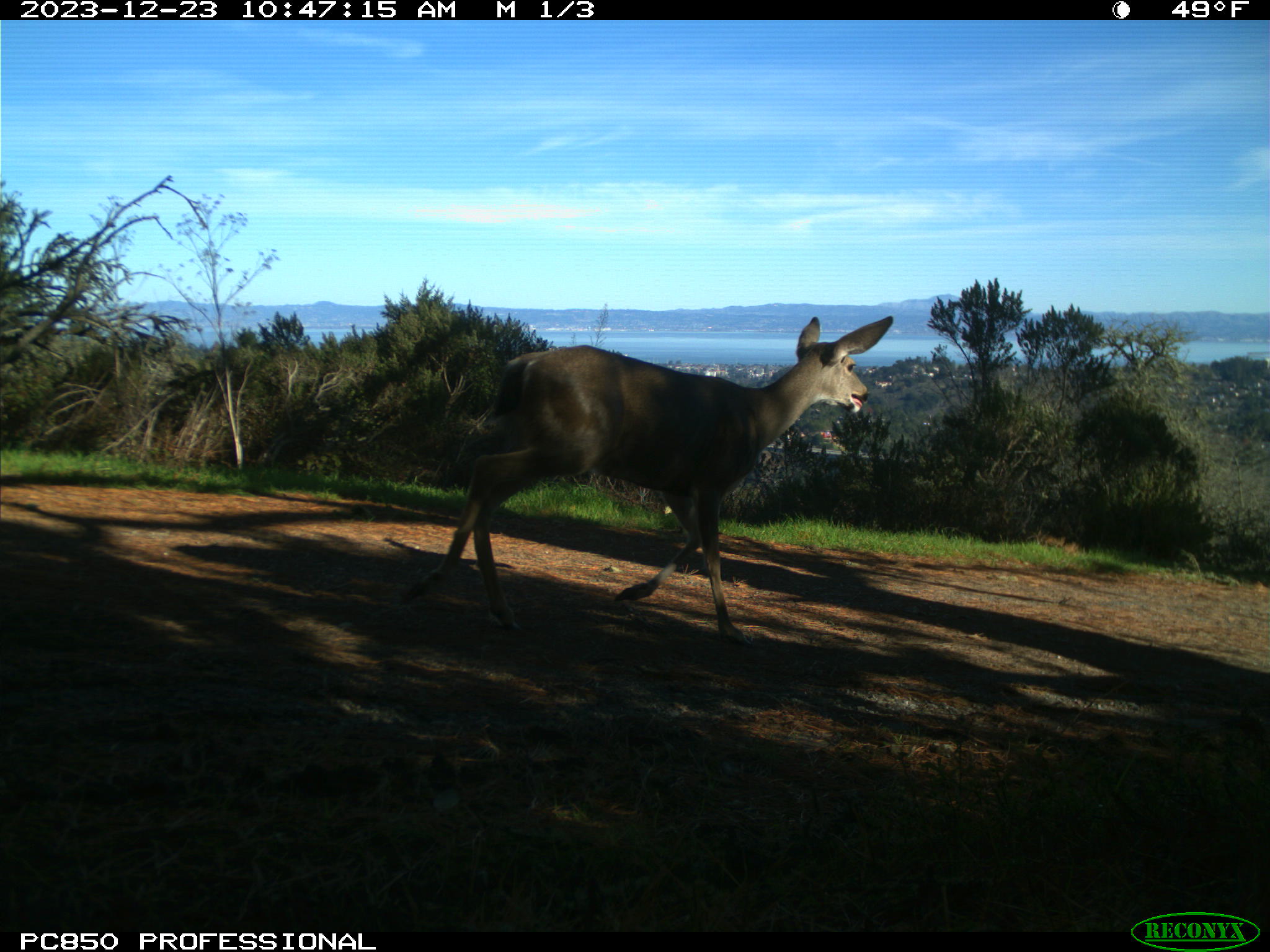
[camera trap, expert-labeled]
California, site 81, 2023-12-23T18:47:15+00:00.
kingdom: Animalia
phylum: Chordata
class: Mammalia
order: Artiodactyla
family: Cervidae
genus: Odocoileus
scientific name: Odocoileus hemionus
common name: mule deer